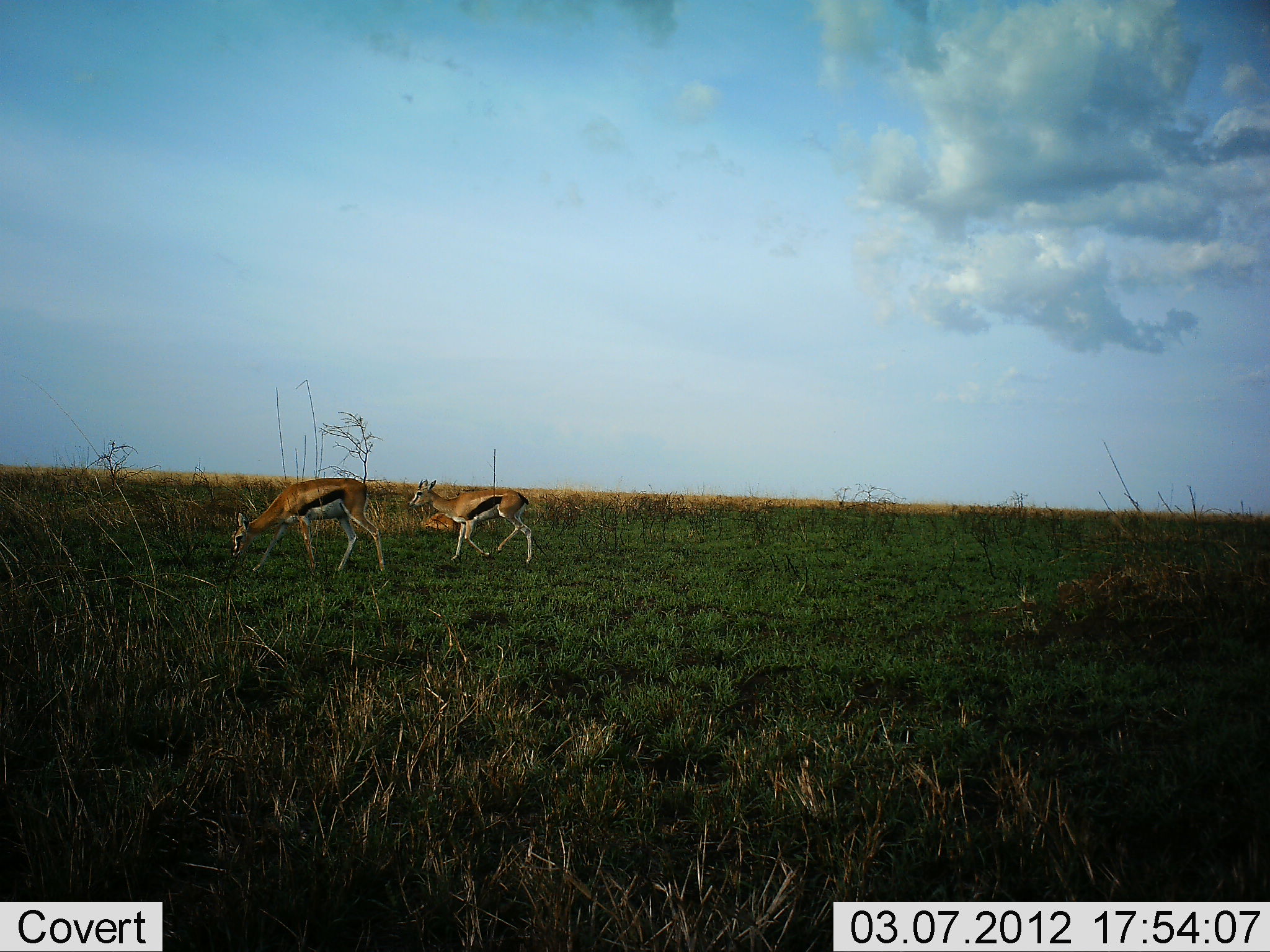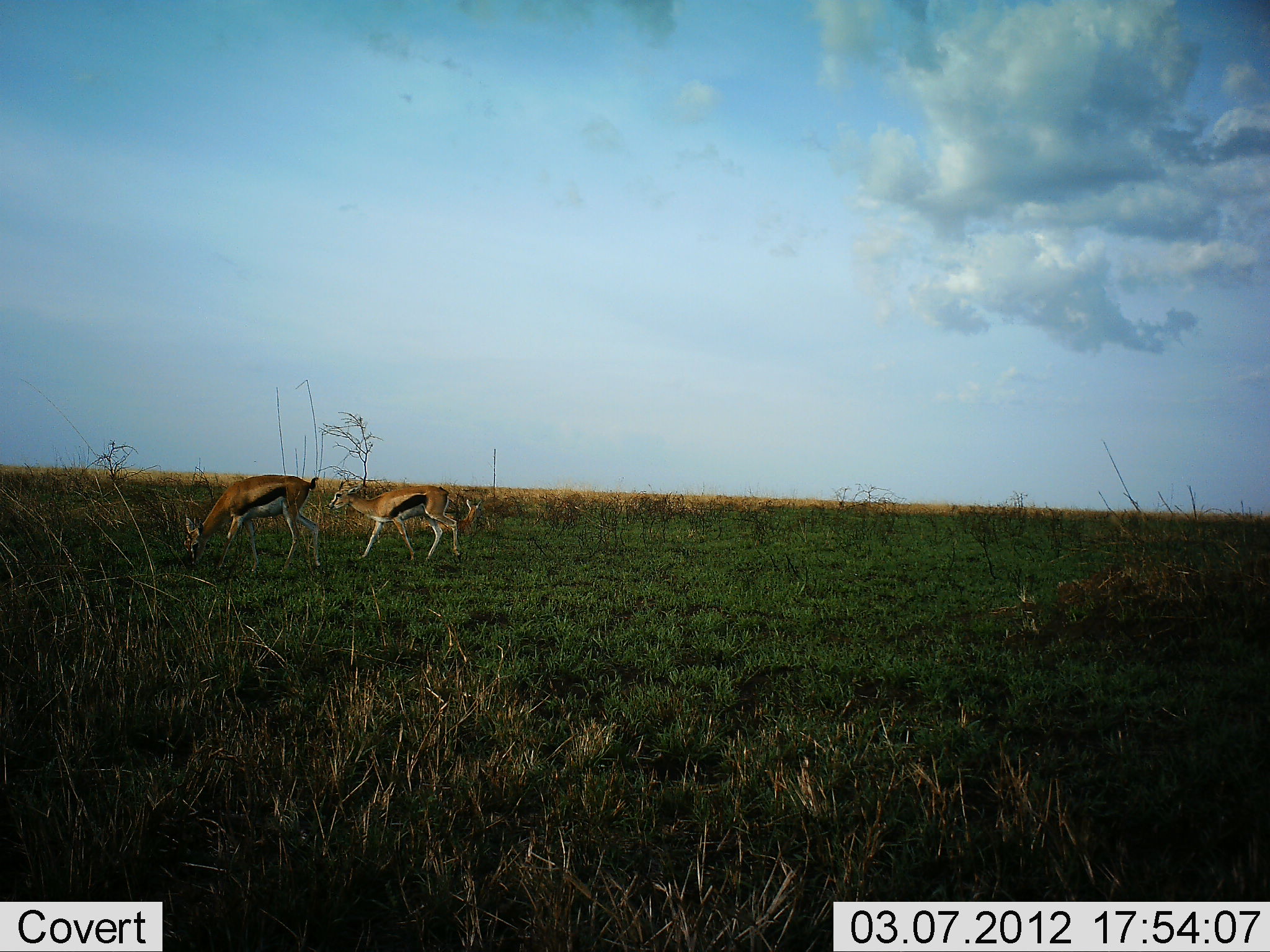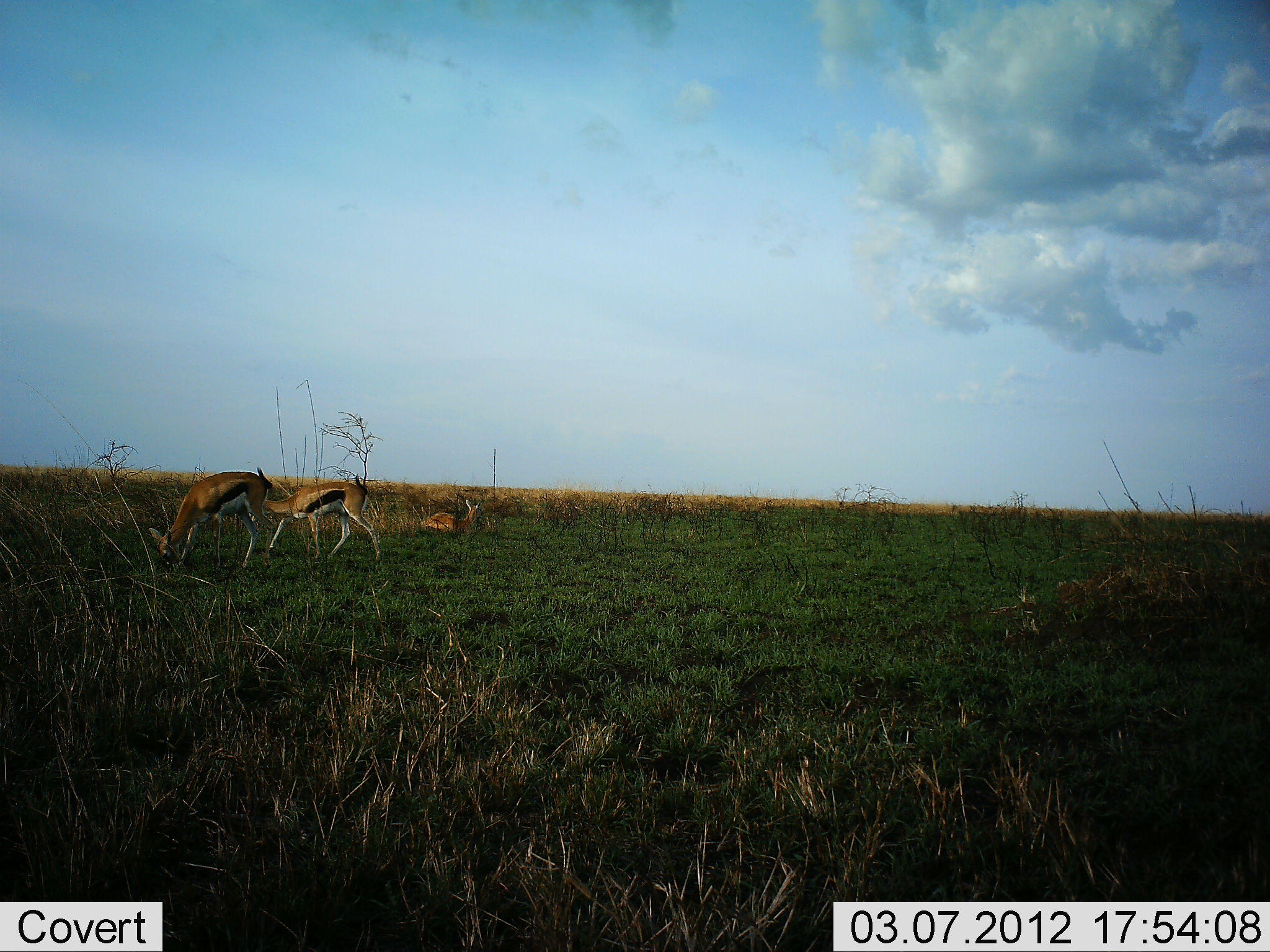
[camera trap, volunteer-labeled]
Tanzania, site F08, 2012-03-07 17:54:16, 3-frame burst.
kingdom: Animalia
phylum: Chordata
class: Mammalia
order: Artiodactyla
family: Bovidae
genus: Eudorcas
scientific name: Eudorcas thomsonii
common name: thomson's gazelle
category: gazellethomsons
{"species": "gazellethomsons (thomson's gazelle) (Eudorcas thomsonii)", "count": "2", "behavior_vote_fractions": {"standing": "22%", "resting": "28%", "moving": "83%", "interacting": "0%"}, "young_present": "22%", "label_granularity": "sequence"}